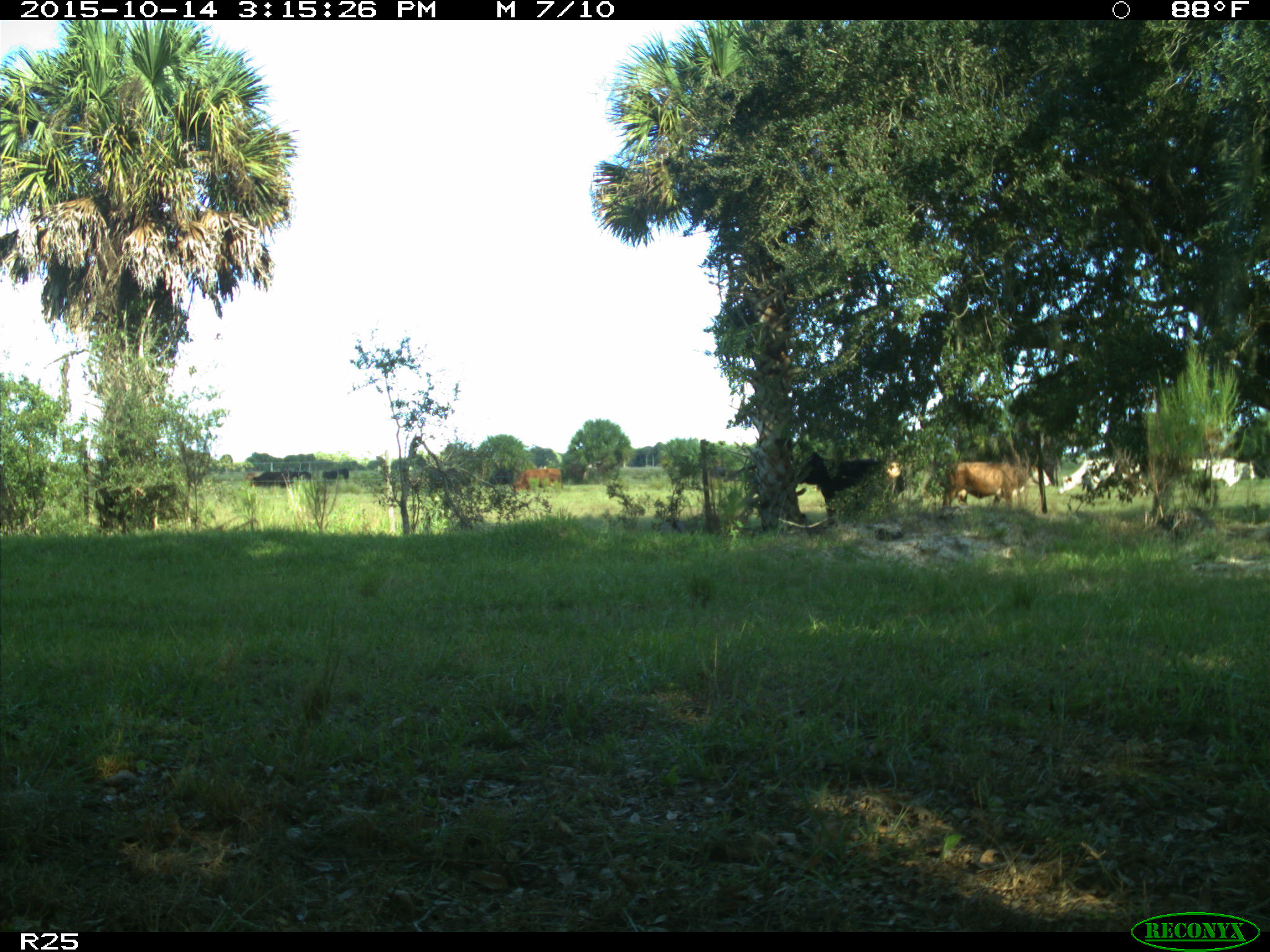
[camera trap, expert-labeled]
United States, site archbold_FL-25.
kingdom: Animalia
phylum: Chordata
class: Mammalia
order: Artiodactyla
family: Bovidae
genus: Bos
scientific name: Bos taurus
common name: domestic cow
Bos taurus (domestic cow).